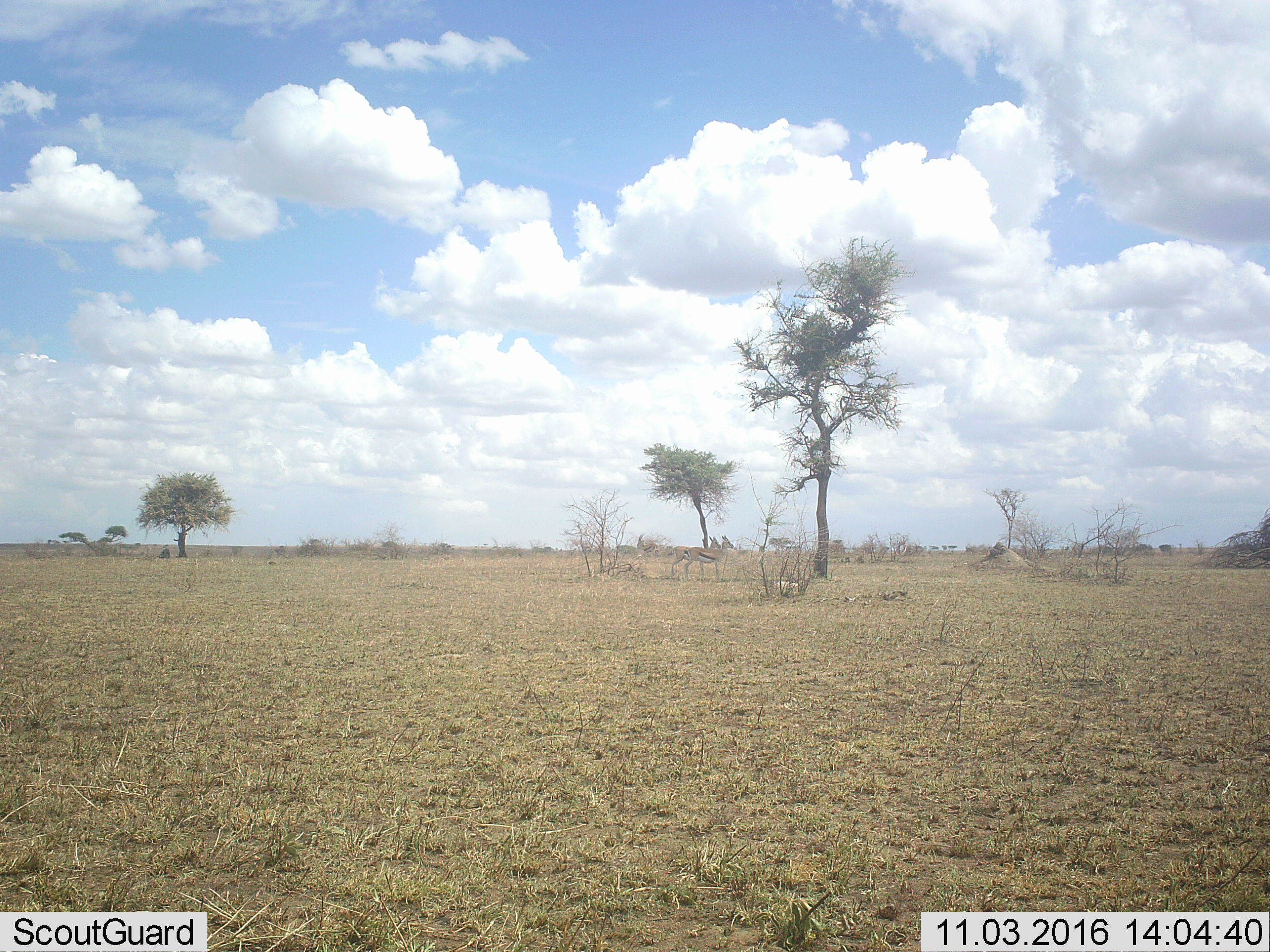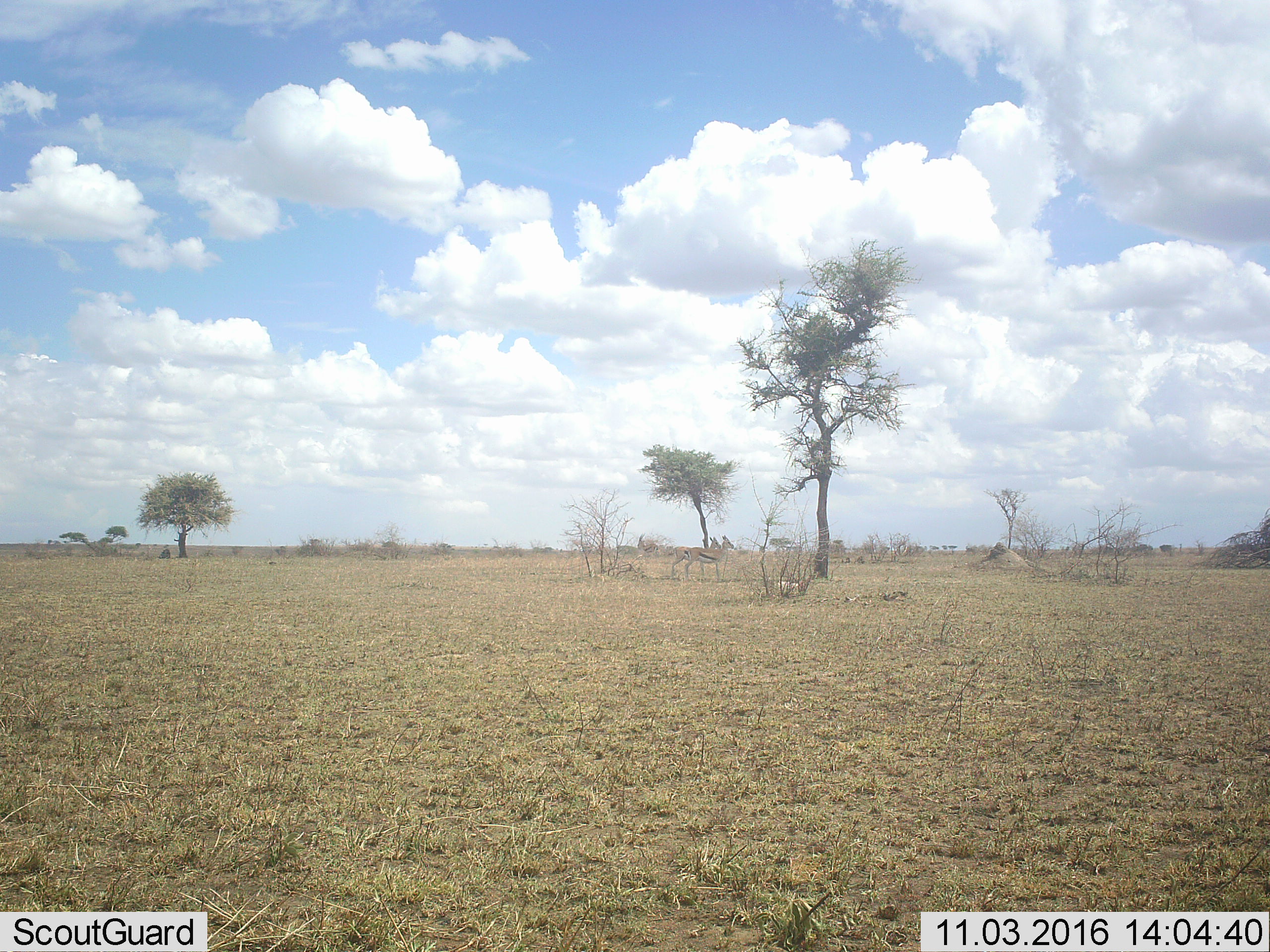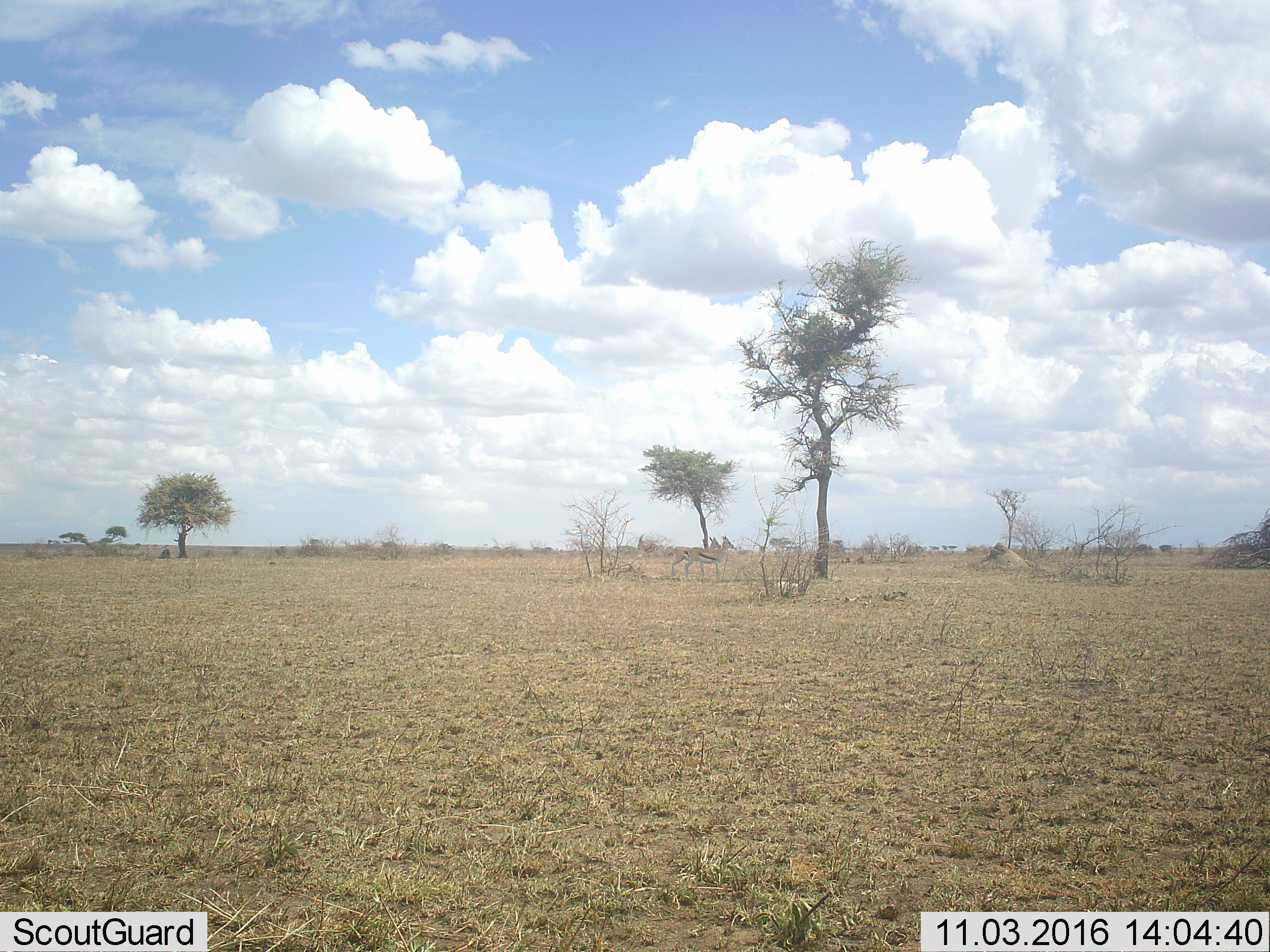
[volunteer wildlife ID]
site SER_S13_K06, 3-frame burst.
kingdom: Animalia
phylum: Chordata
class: Mammalia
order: Artiodactyla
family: Bovidae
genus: Eudorcas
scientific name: Eudorcas thomsonii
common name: thomson's gazelle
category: gazellethomsons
Gazellethomsons (thomson's gazelle) (Eudorcas thomsonii), count 2. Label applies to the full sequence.